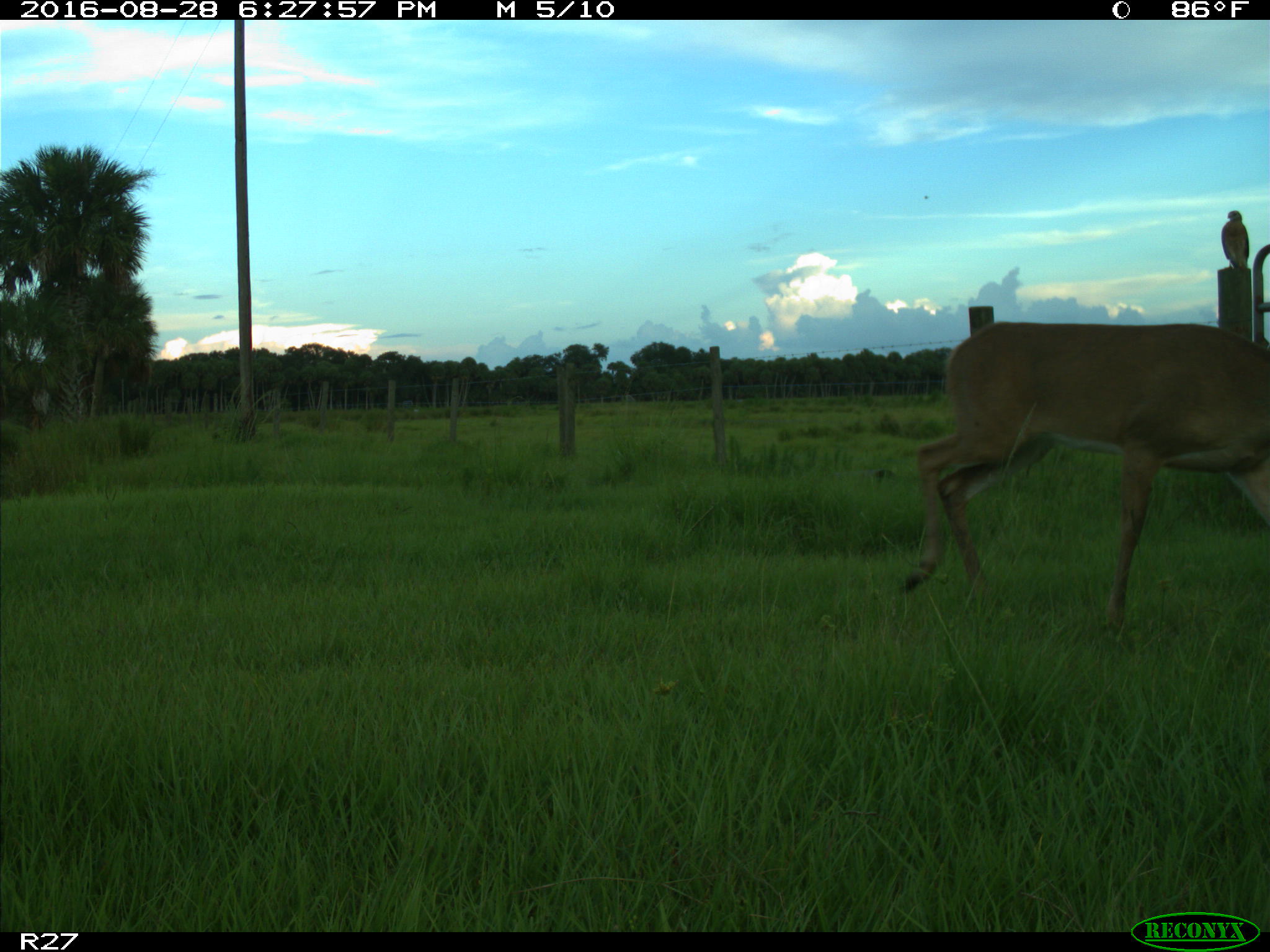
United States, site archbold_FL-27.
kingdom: Animalia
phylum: Chordata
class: Mammalia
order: Artiodactyla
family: Cervidae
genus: Odocoileus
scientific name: Odocoileus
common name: deer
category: unidentified deer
Unidentified deer (deer) (Odocoileus).